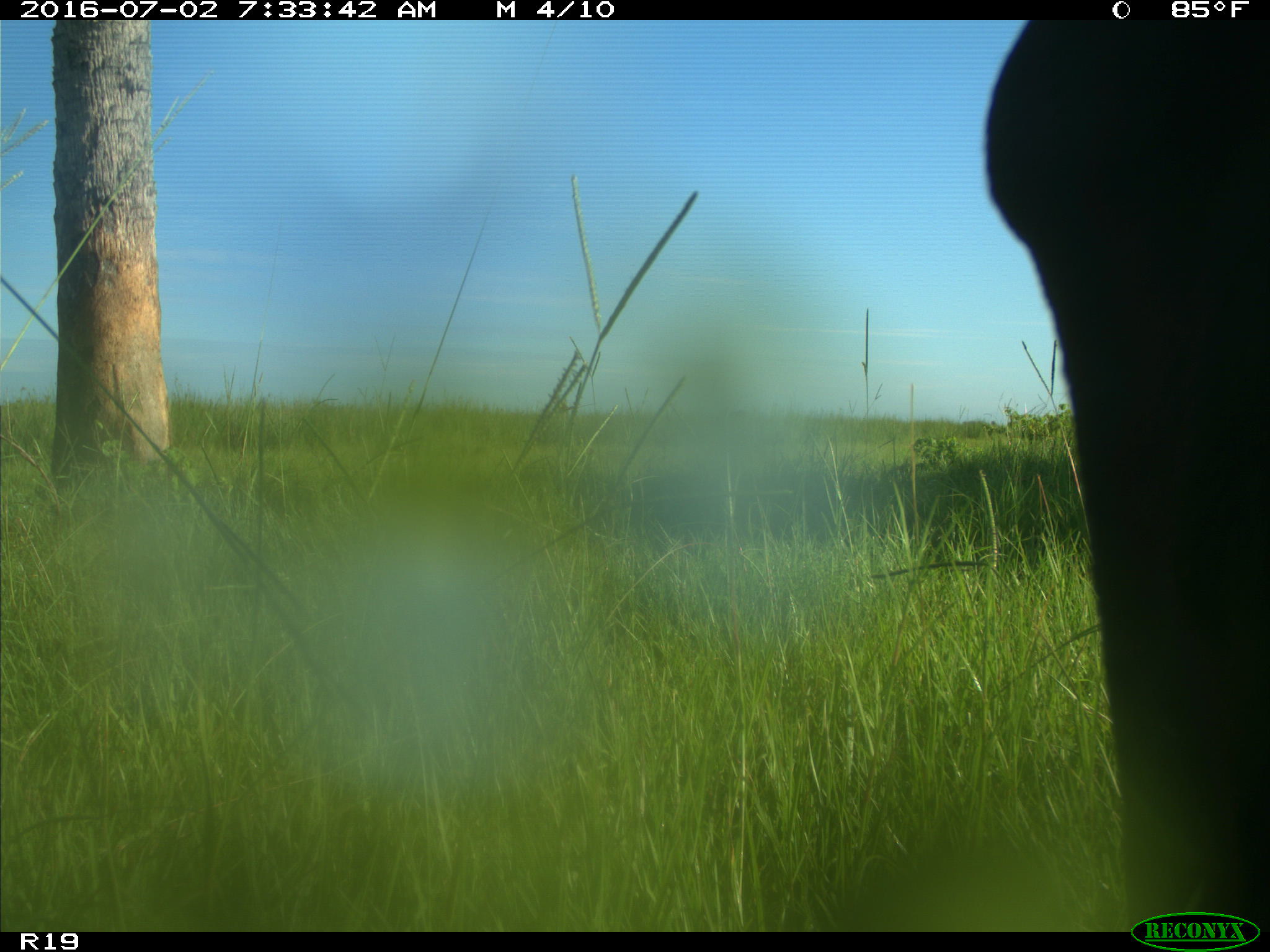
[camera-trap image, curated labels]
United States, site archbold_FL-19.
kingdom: Animalia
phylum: Chordata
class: Mammalia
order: Artiodactyla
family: Bovidae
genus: Bos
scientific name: Bos taurus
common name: domestic cow